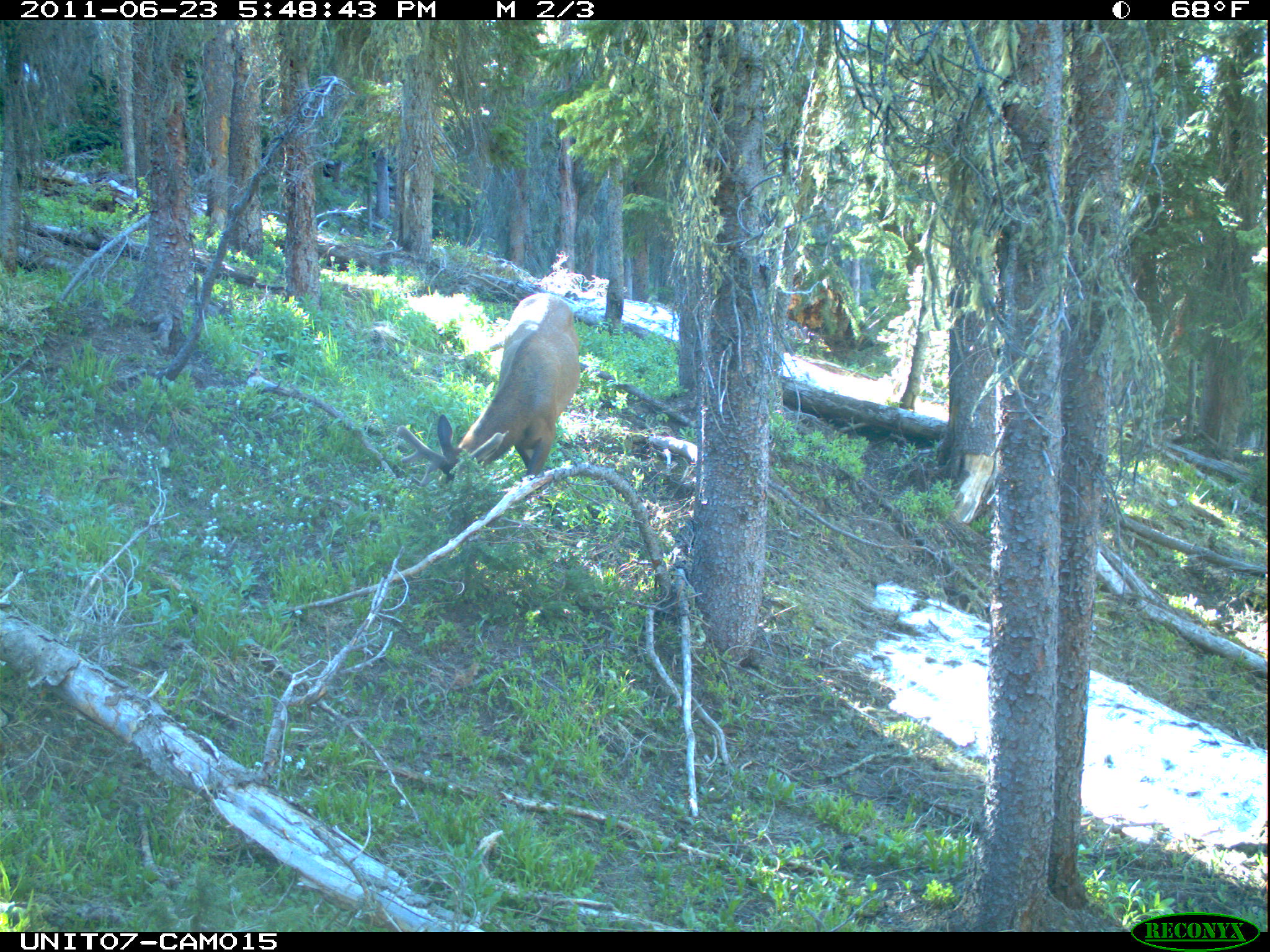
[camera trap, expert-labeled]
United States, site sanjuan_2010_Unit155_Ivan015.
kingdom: Animalia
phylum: Chordata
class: Mammalia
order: Artiodactyla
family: Cervidae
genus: Cervus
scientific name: Cervus elaphus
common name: red deer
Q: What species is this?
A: Cervus elaphus (red deer).